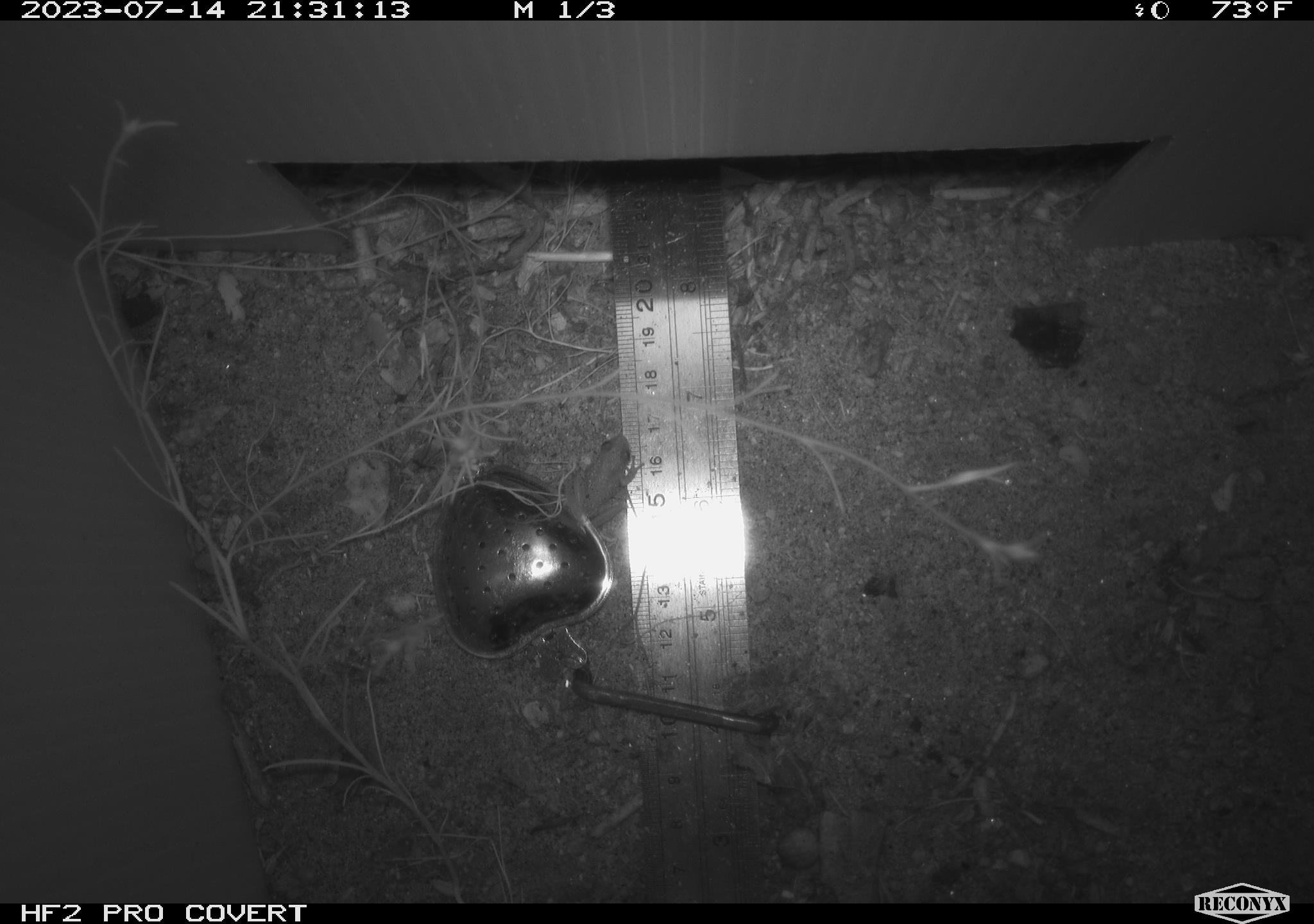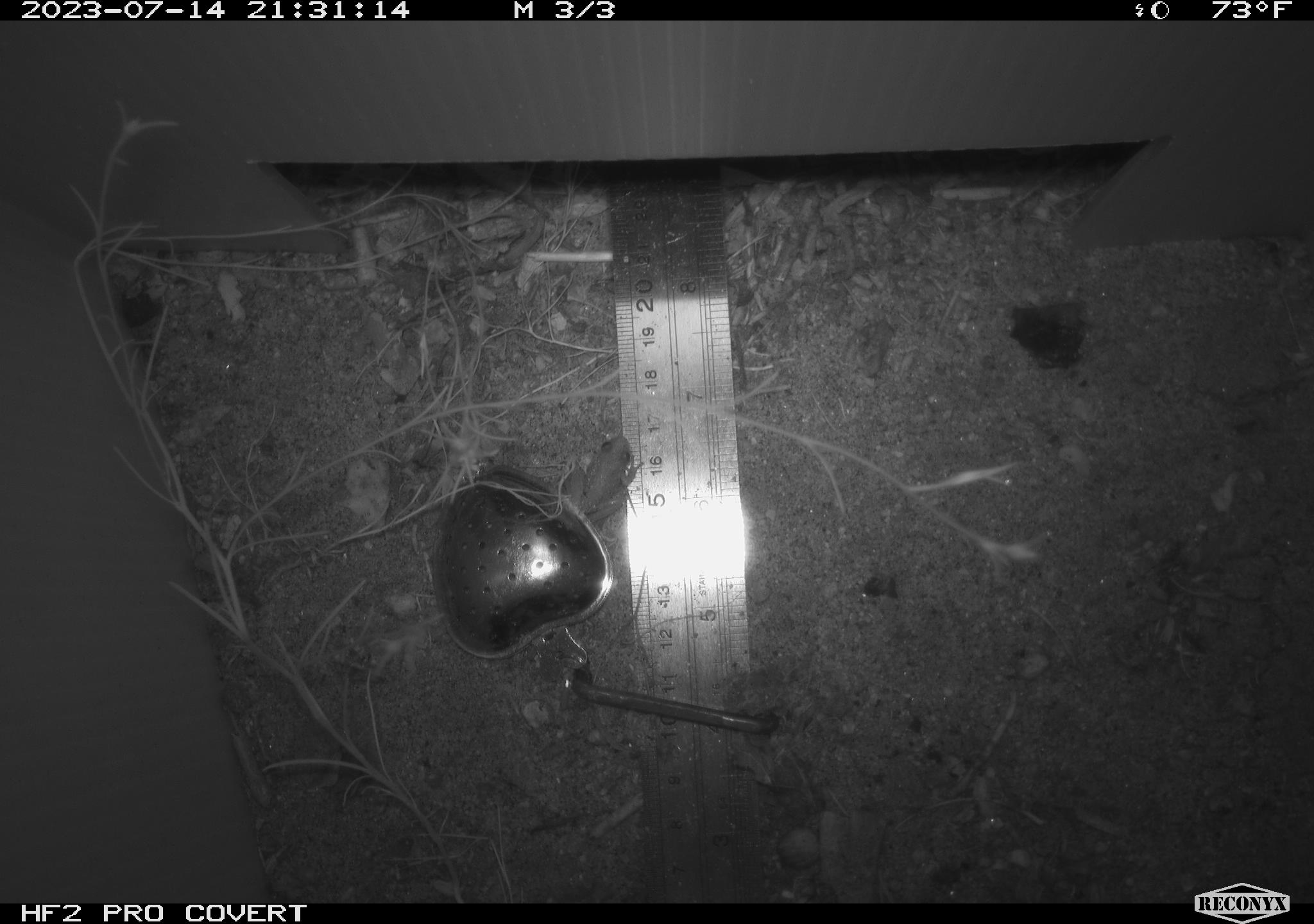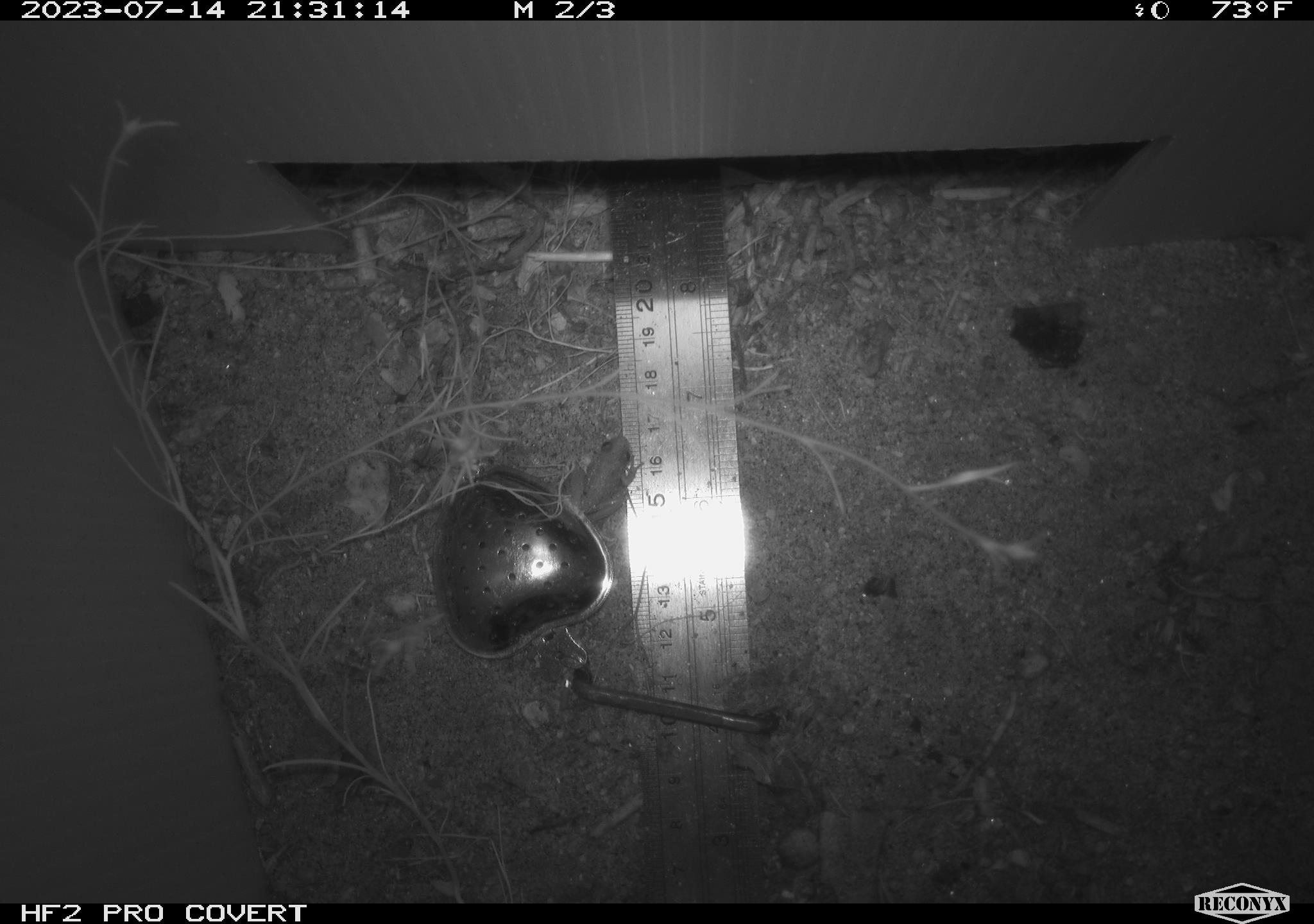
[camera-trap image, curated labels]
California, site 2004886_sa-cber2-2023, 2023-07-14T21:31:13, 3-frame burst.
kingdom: Animalia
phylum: Chordata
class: Amphibia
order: Anura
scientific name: Anura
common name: frogs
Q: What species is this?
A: Frogs (Anura).